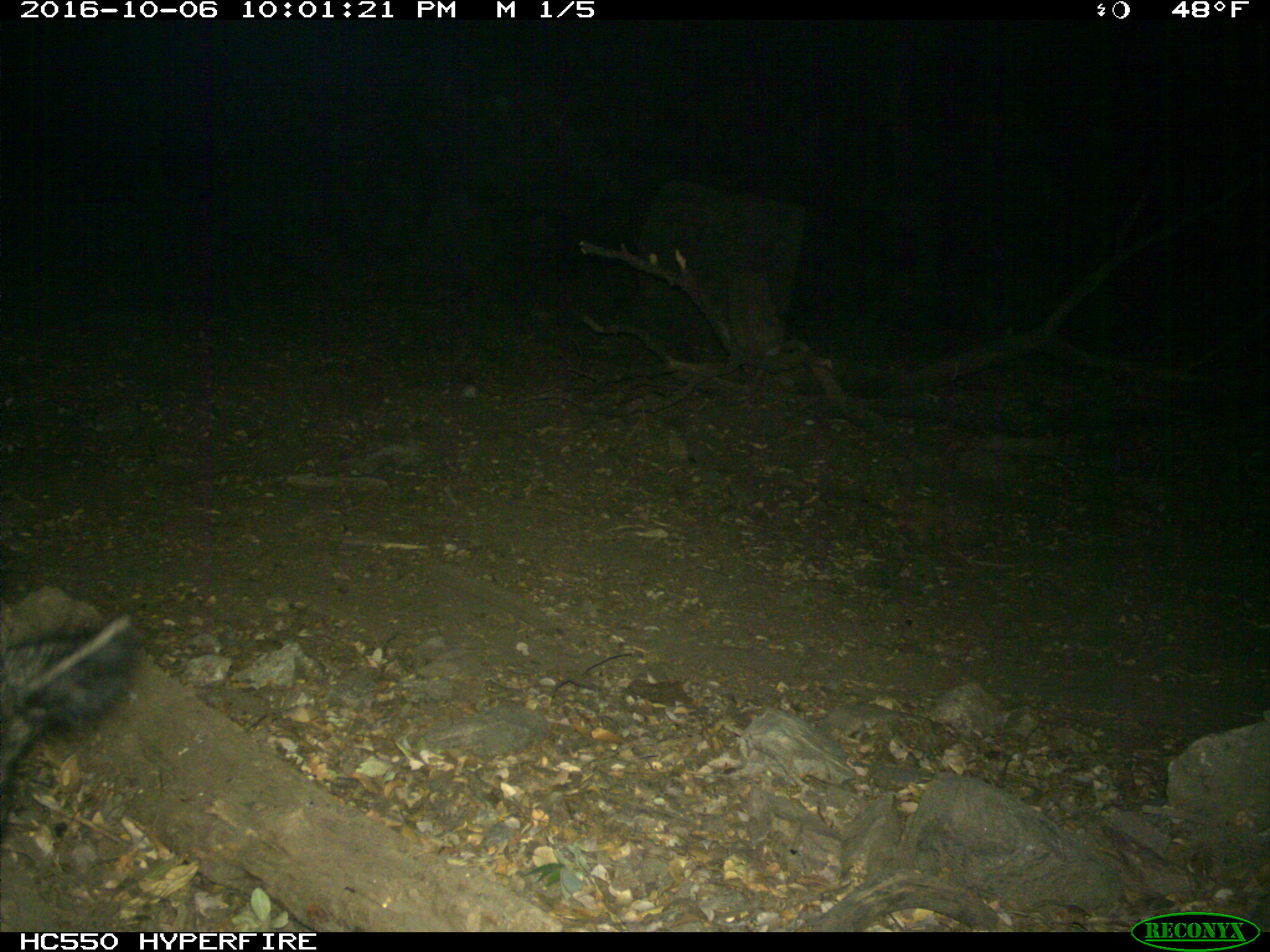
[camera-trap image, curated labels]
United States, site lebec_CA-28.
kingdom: Animalia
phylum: Chordata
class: Mammalia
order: Artiodactyla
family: Suidae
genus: Sus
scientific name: Sus scrofa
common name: wild boar